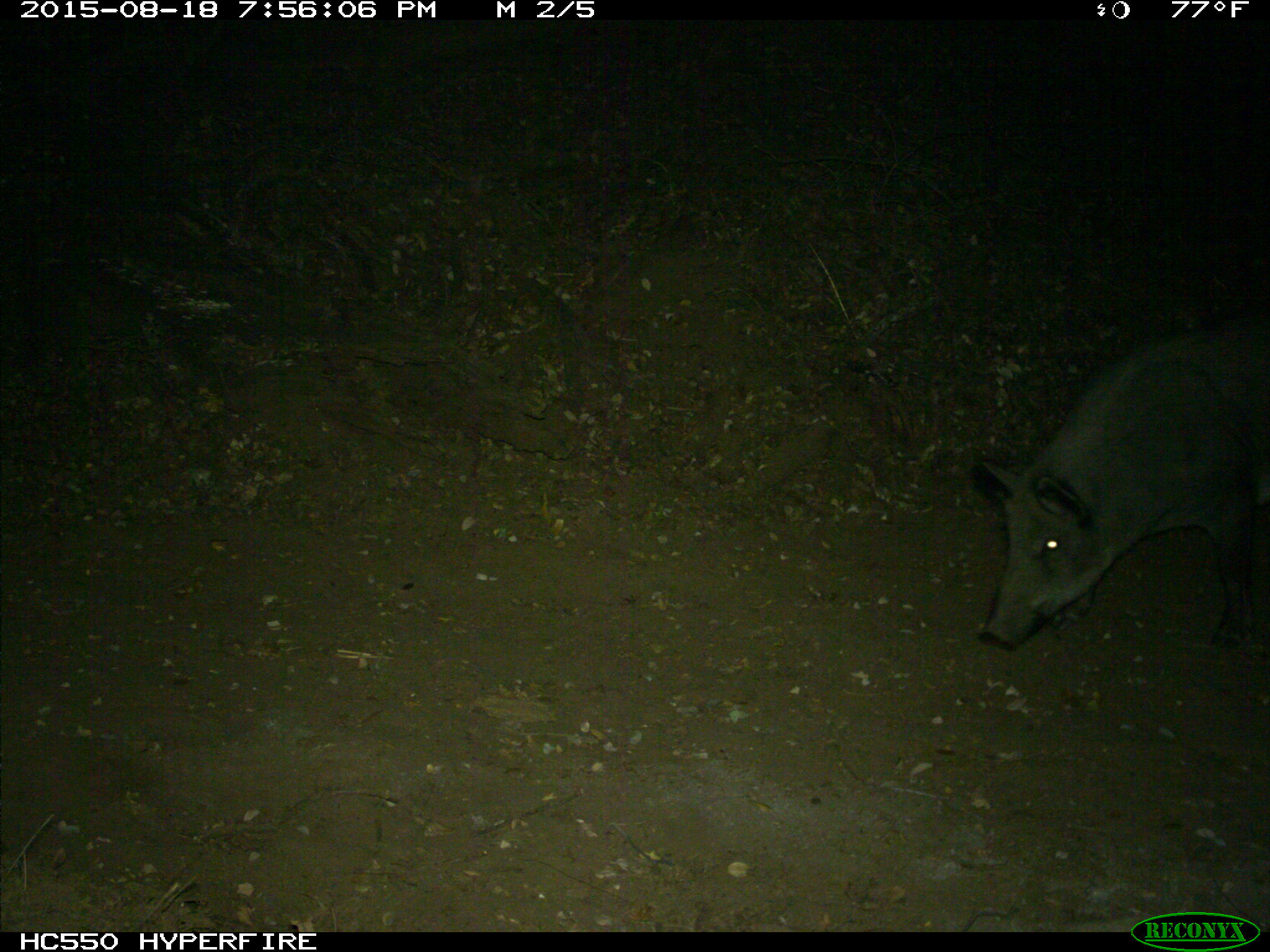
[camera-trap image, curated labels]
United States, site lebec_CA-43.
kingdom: Animalia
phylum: Chordata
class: Mammalia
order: Artiodactyla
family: Suidae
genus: Sus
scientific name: Sus scrofa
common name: wild boar